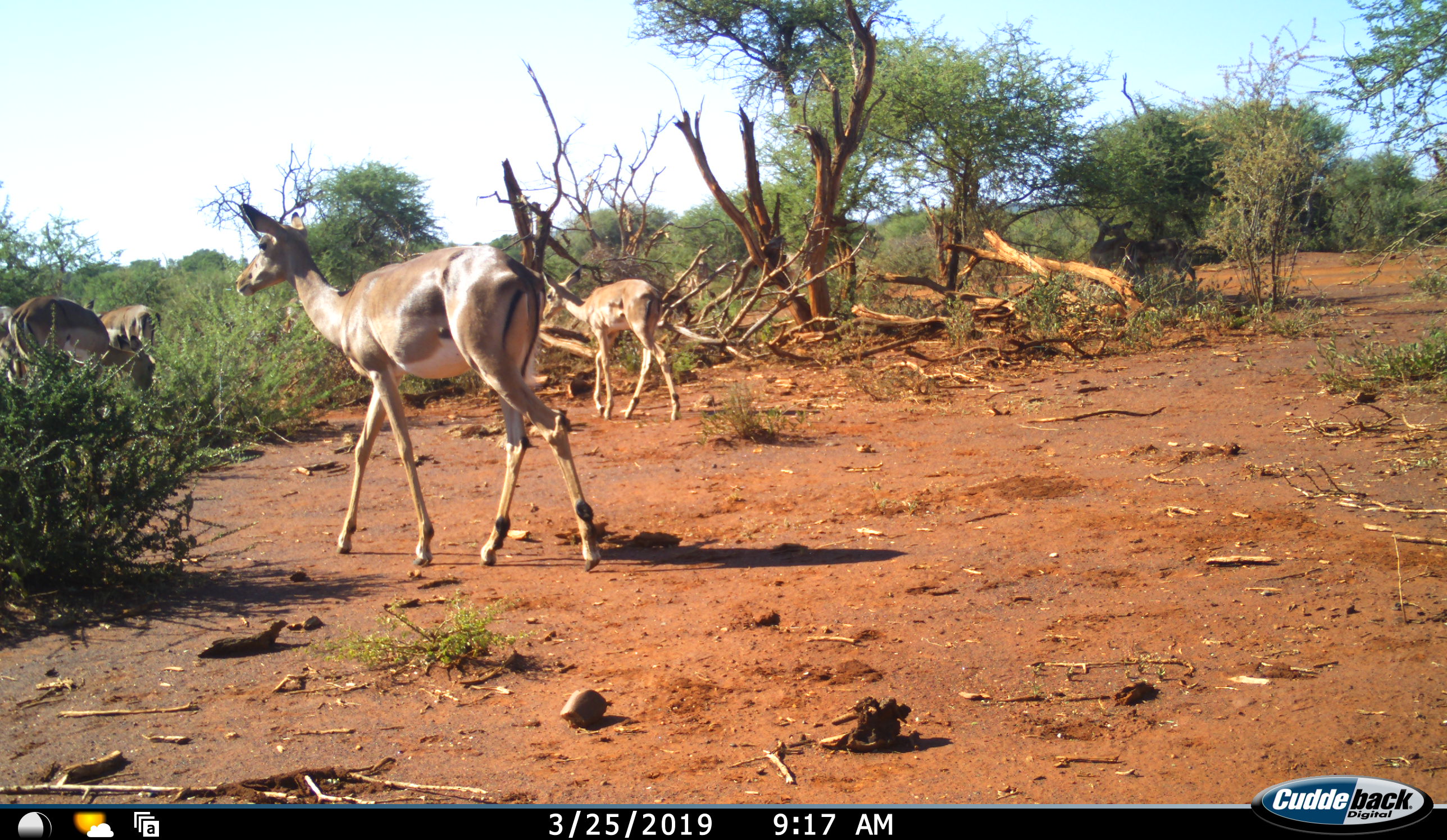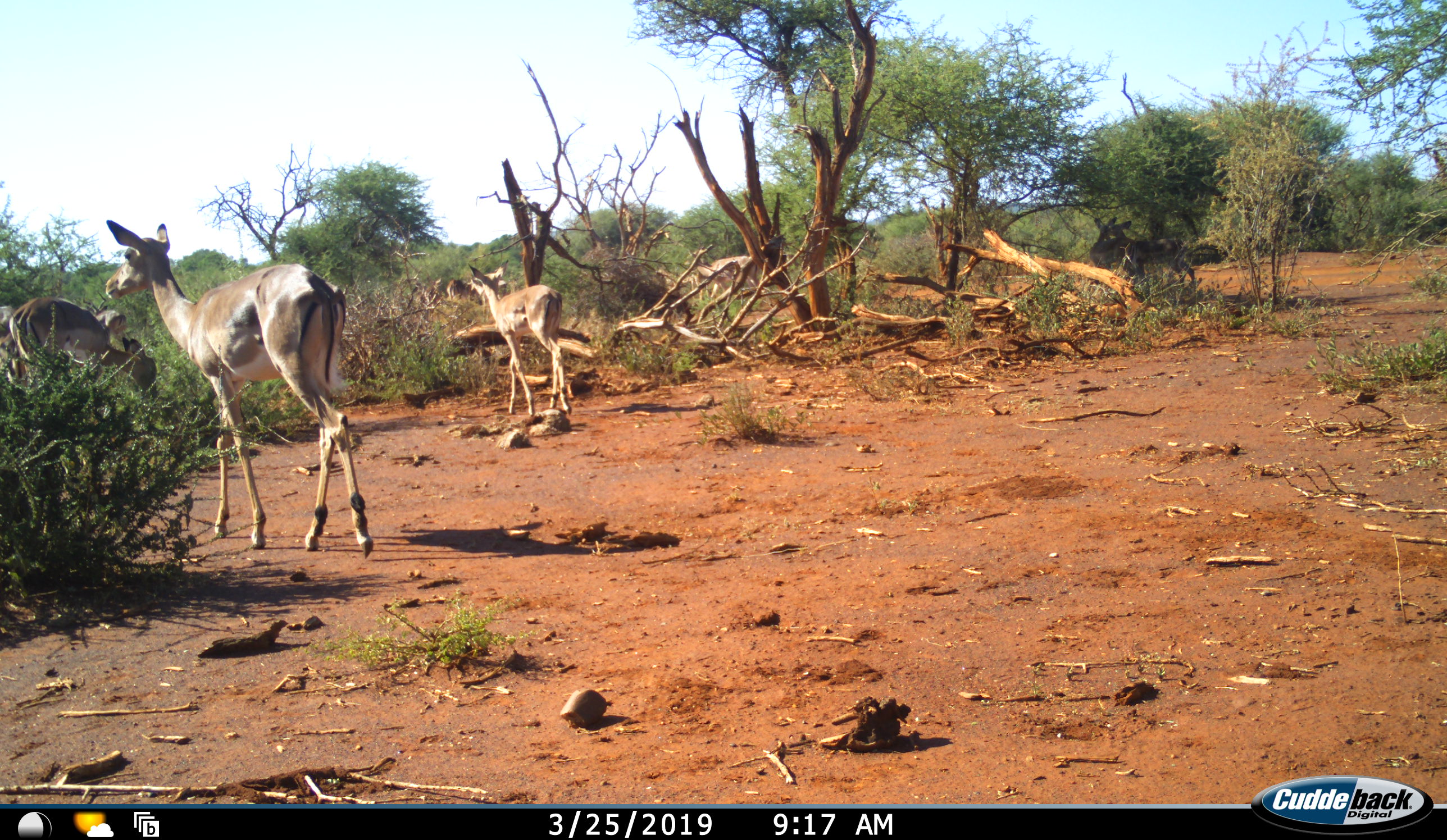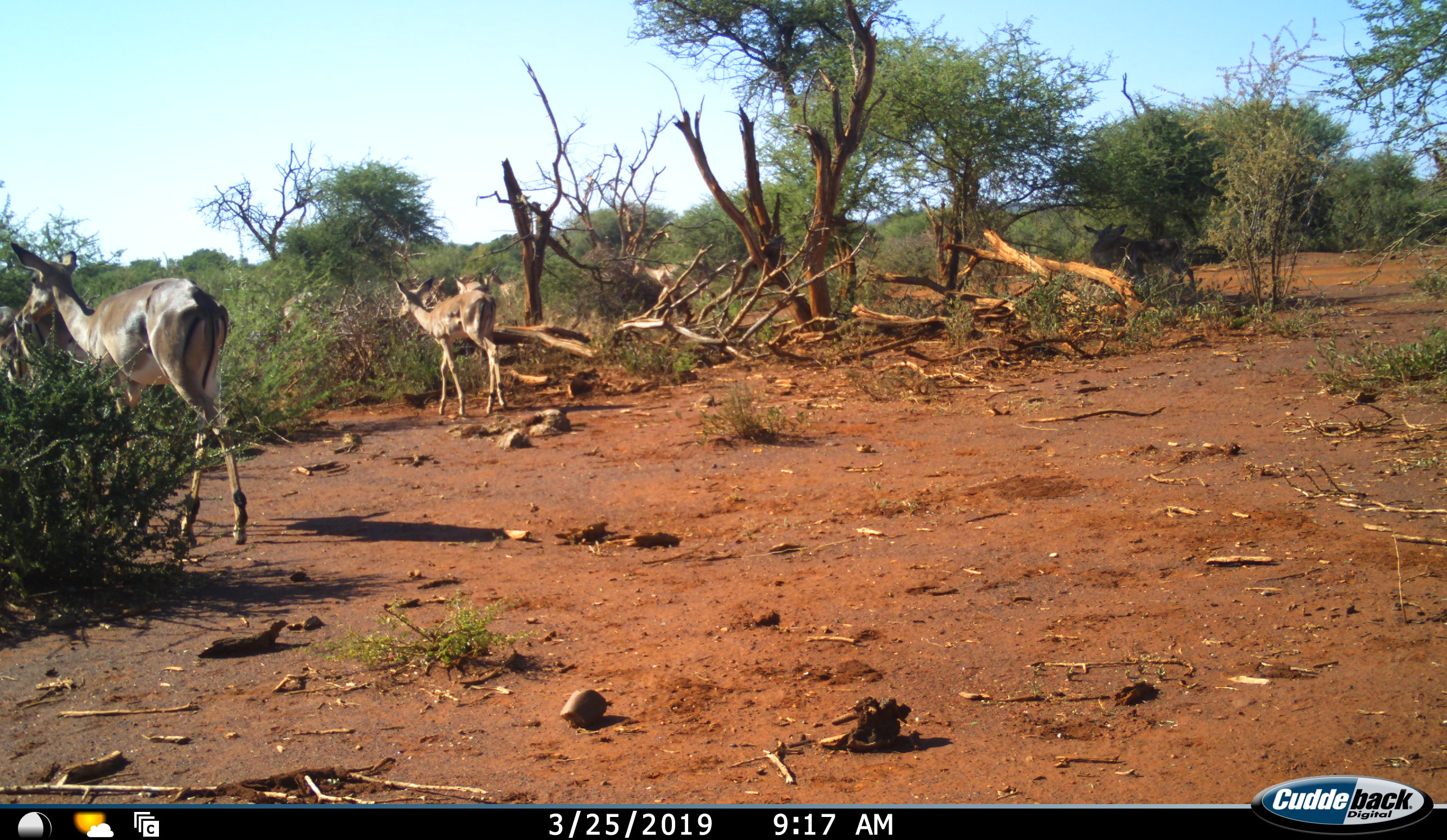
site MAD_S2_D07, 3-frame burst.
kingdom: Animalia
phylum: Chordata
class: Mammalia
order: Artiodactyla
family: Bovidae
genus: Aepyceros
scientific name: Aepyceros melampus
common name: impala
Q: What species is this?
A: Impala (Aepyceros melampus).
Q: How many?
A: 7.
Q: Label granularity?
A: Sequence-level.